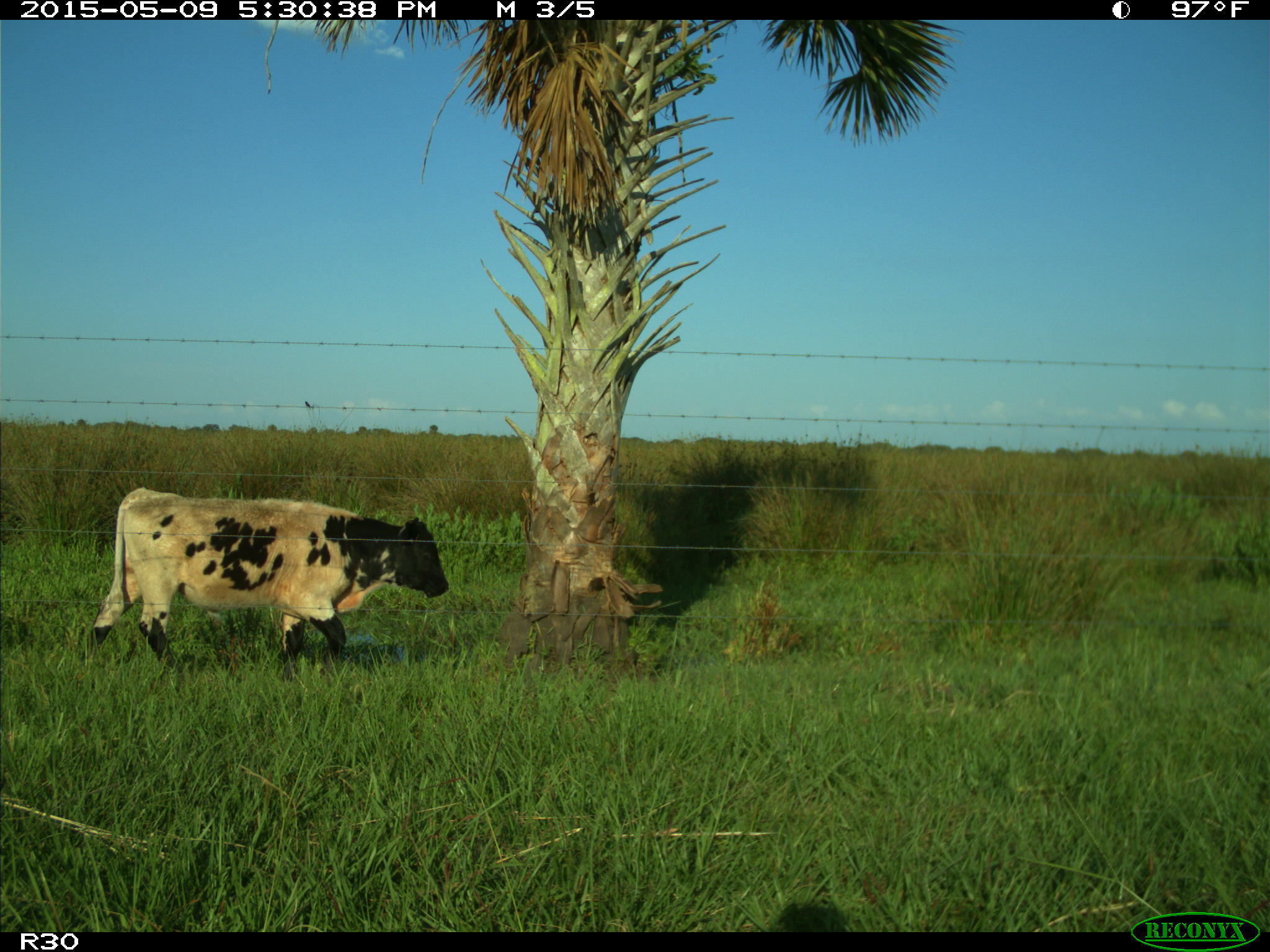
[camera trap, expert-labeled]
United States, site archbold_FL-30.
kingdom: Animalia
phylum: Chordata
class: Mammalia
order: Artiodactyla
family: Bovidae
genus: Bos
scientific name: Bos taurus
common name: domestic cow